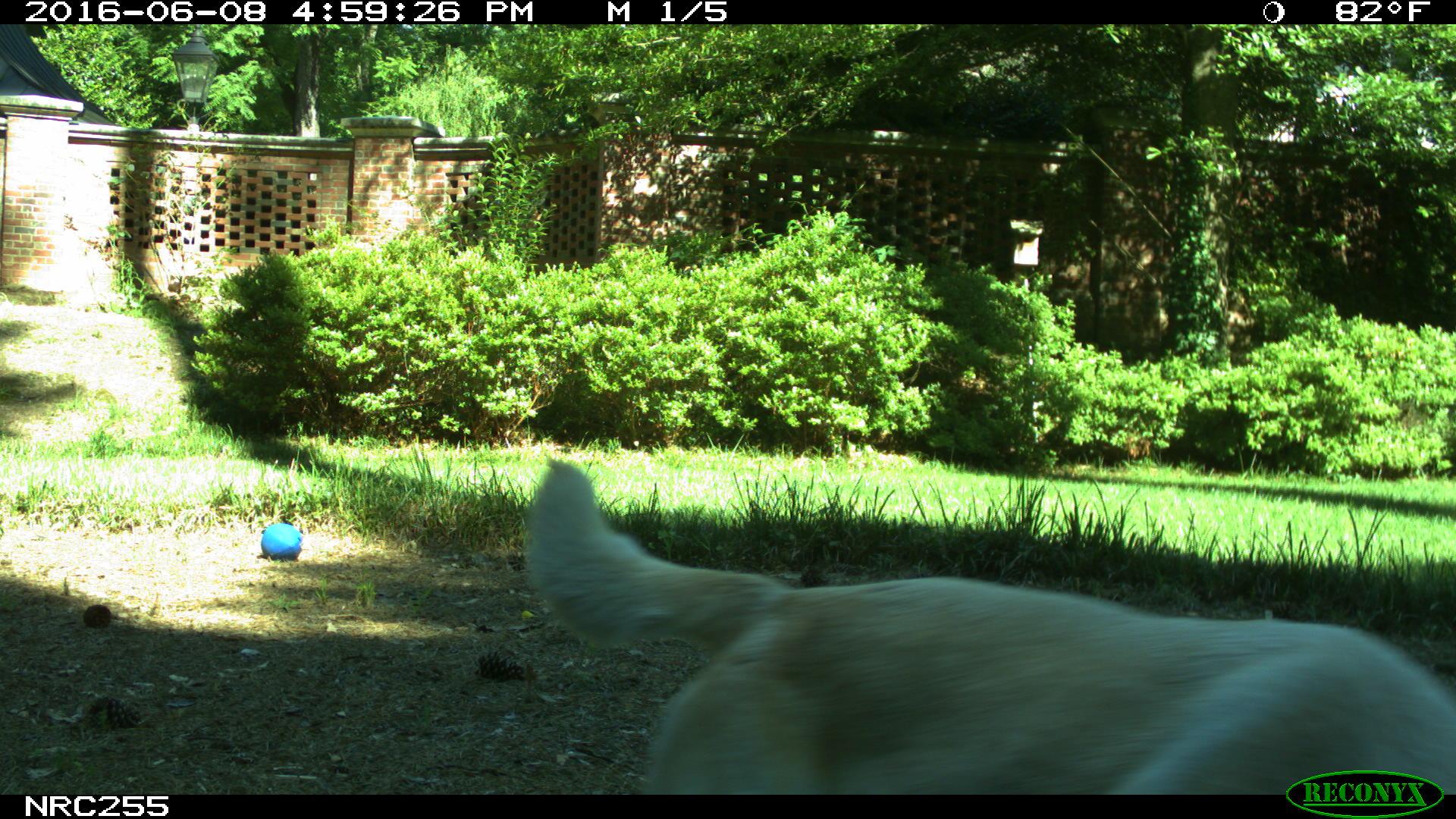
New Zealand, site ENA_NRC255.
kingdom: Animalia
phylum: Chordata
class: Mammalia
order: Carnivora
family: Canidae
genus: Canis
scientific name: Canis familiaris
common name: domestic dog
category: dog